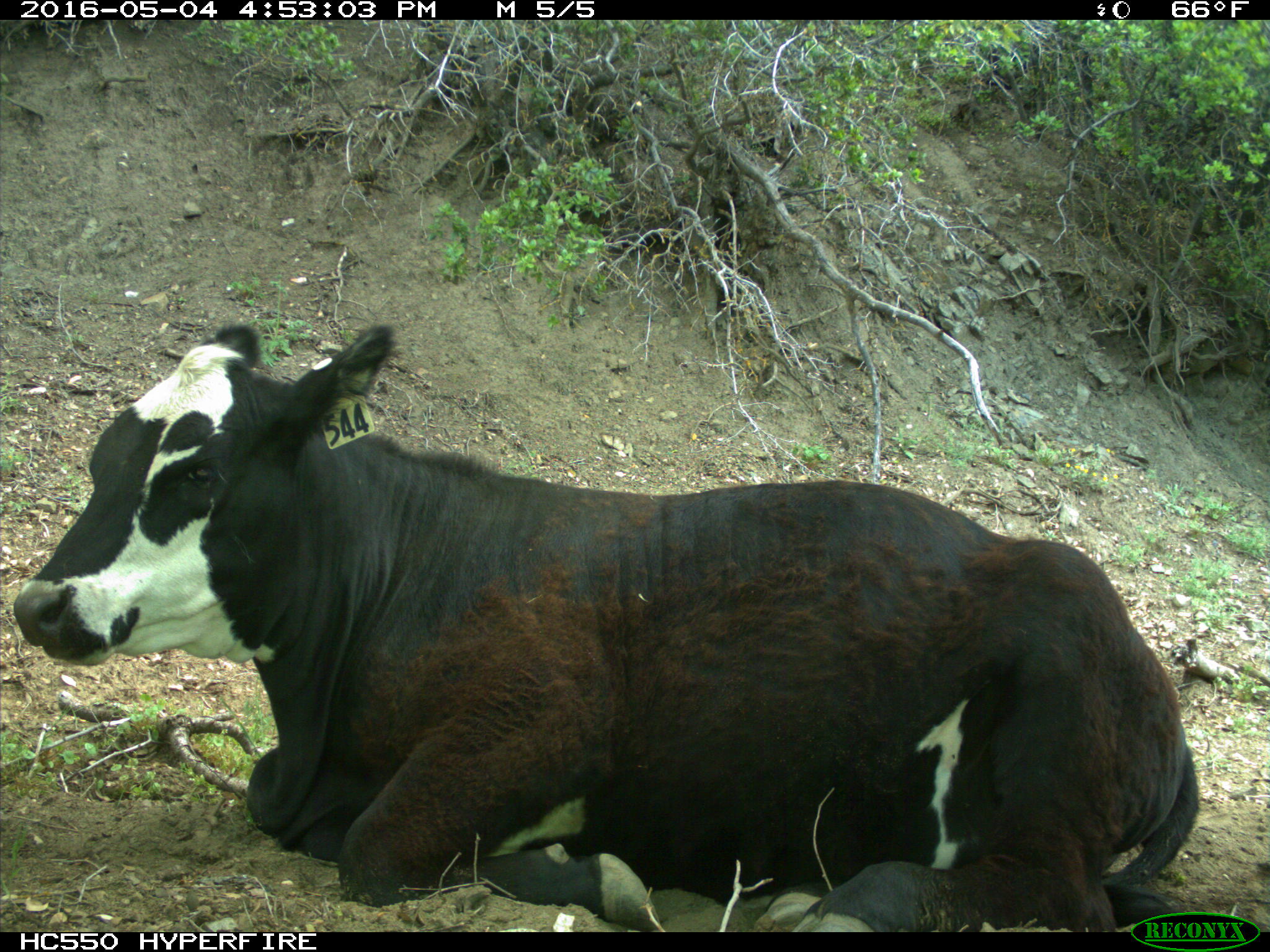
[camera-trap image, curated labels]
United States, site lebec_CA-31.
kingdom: Animalia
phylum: Chordata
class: Mammalia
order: Artiodactyla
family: Bovidae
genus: Bos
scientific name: Bos taurus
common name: domestic cow